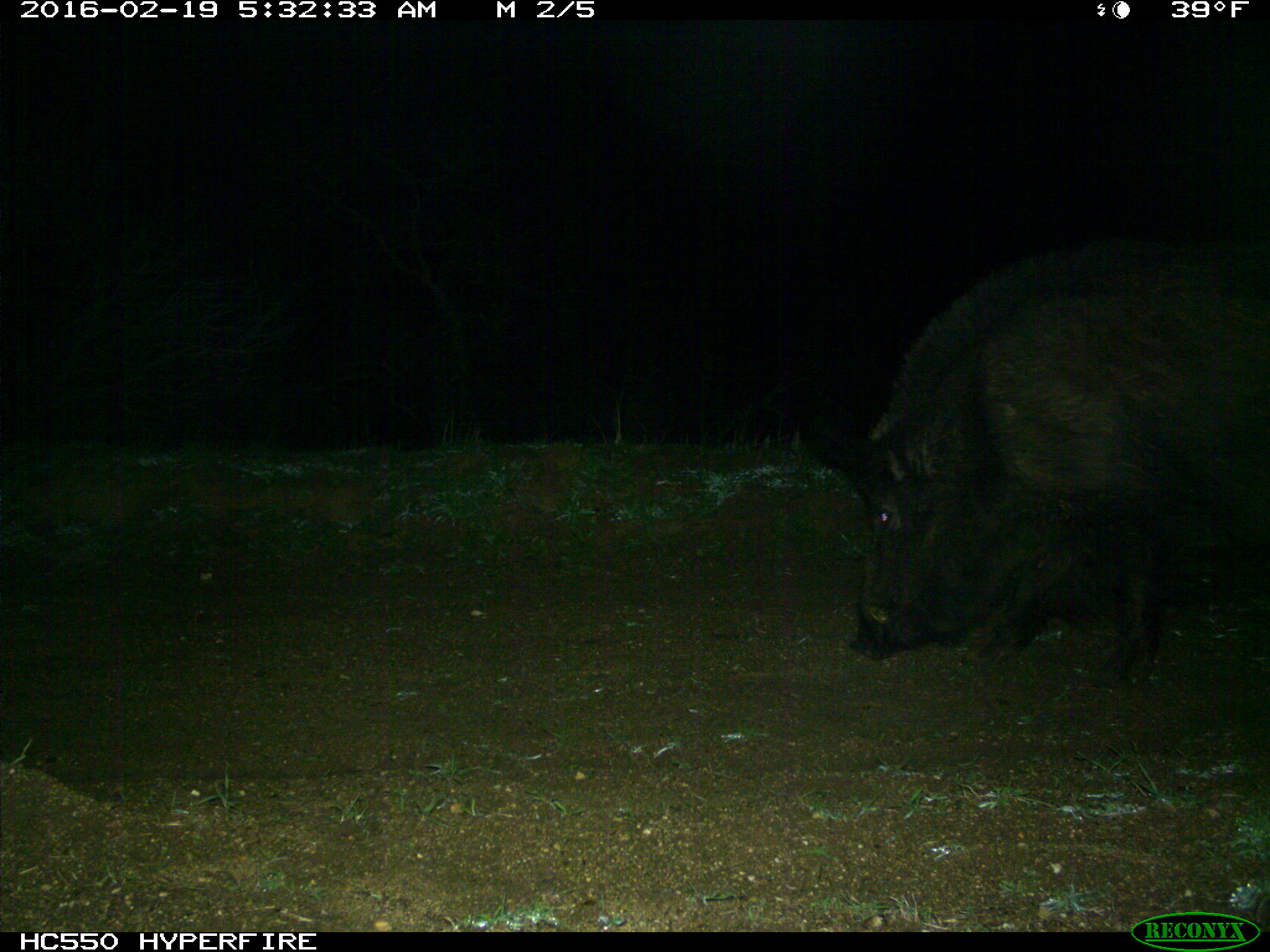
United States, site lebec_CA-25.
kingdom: Animalia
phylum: Chordata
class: Mammalia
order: Artiodactyla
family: Suidae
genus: Sus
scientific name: Sus scrofa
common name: wild boar